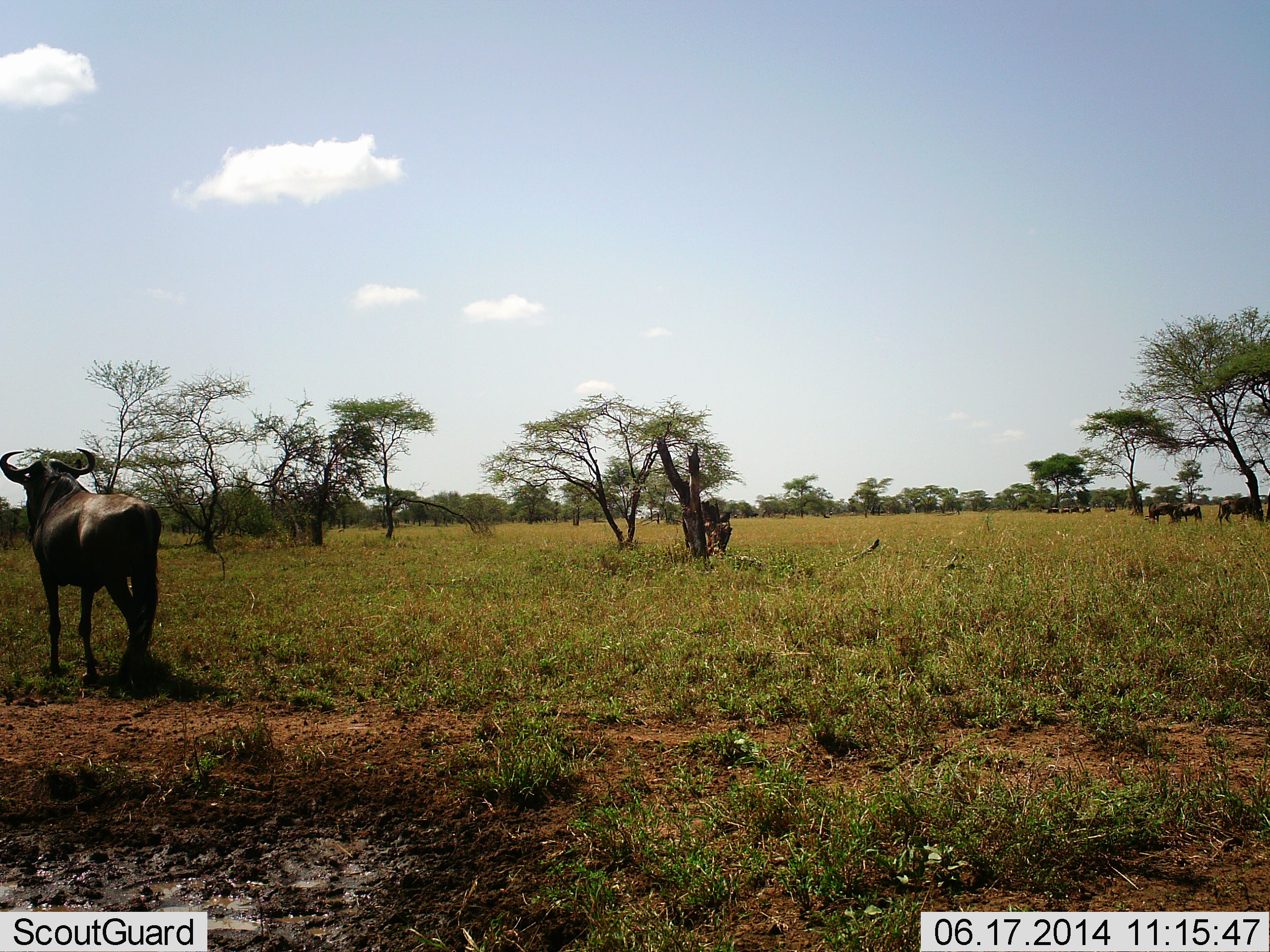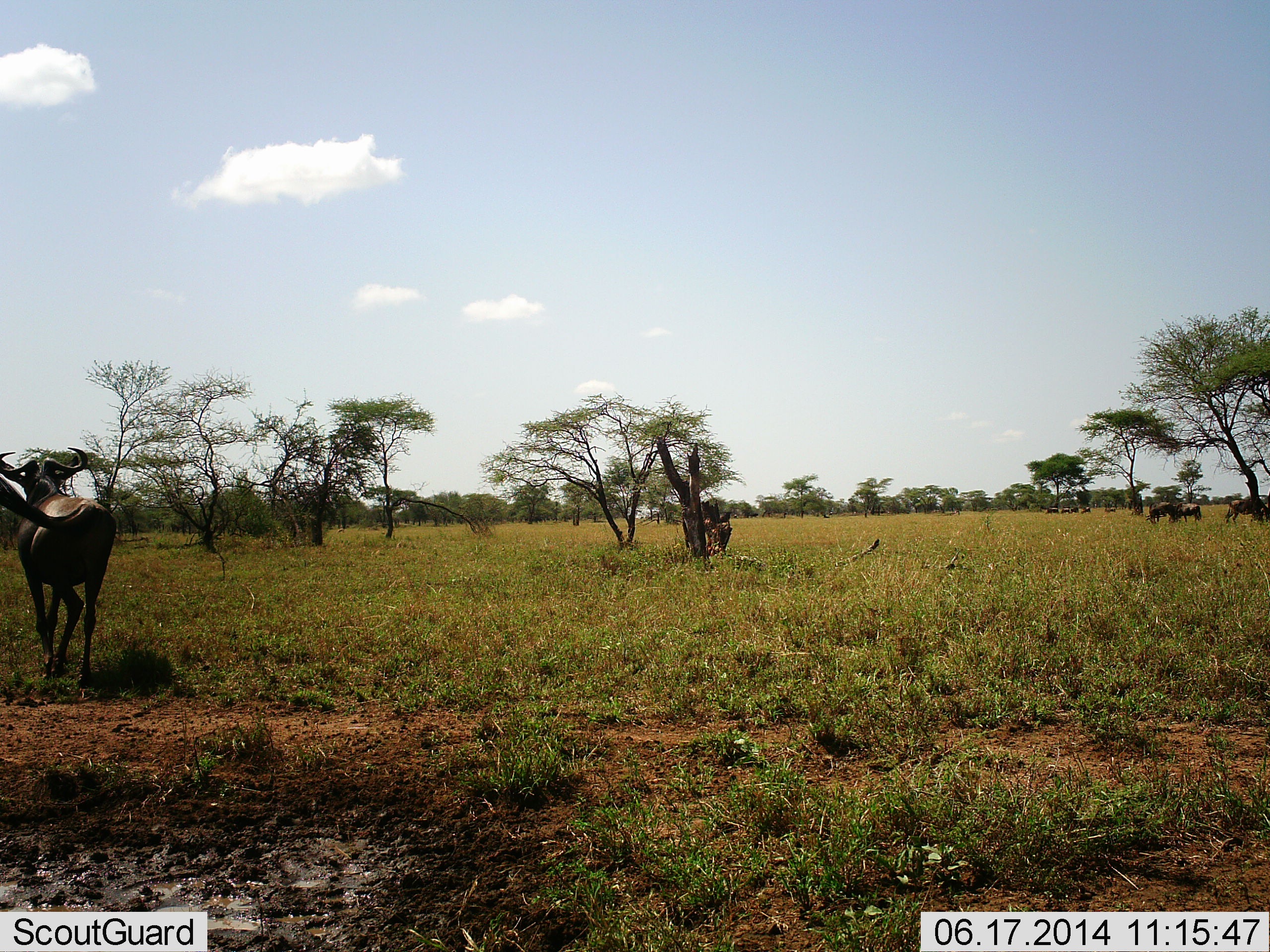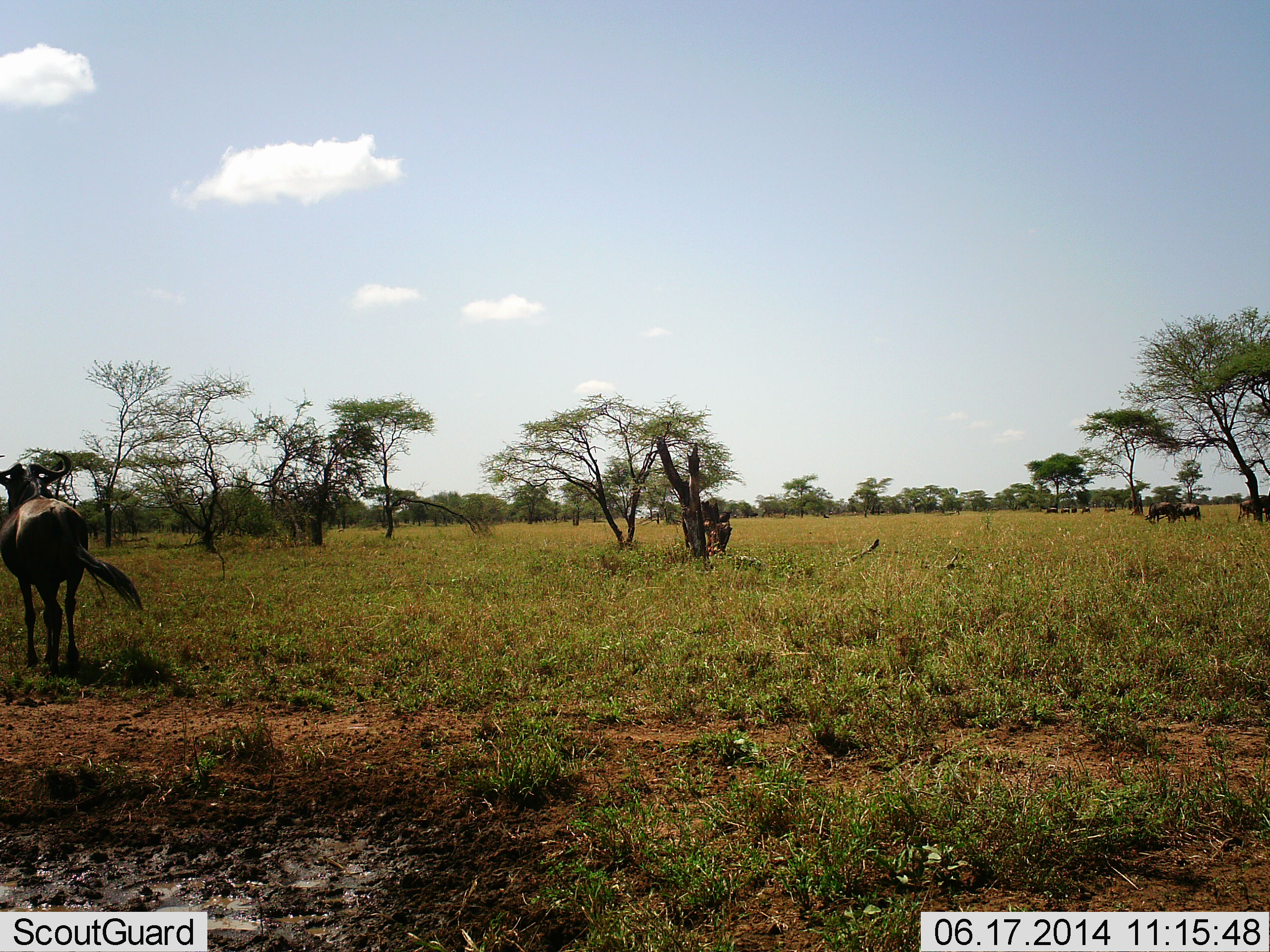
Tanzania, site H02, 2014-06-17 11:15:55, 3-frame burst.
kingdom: Animalia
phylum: Chordata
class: Mammalia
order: Artiodactyla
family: Bovidae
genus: Connochaetes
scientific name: Connochaetes taurinus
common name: blue wildebeest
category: wildebeest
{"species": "wildebeest (blue wildebeest) (Connochaetes taurinus)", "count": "7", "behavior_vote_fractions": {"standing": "60%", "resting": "0%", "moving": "50%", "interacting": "0%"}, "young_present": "0%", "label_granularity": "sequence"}